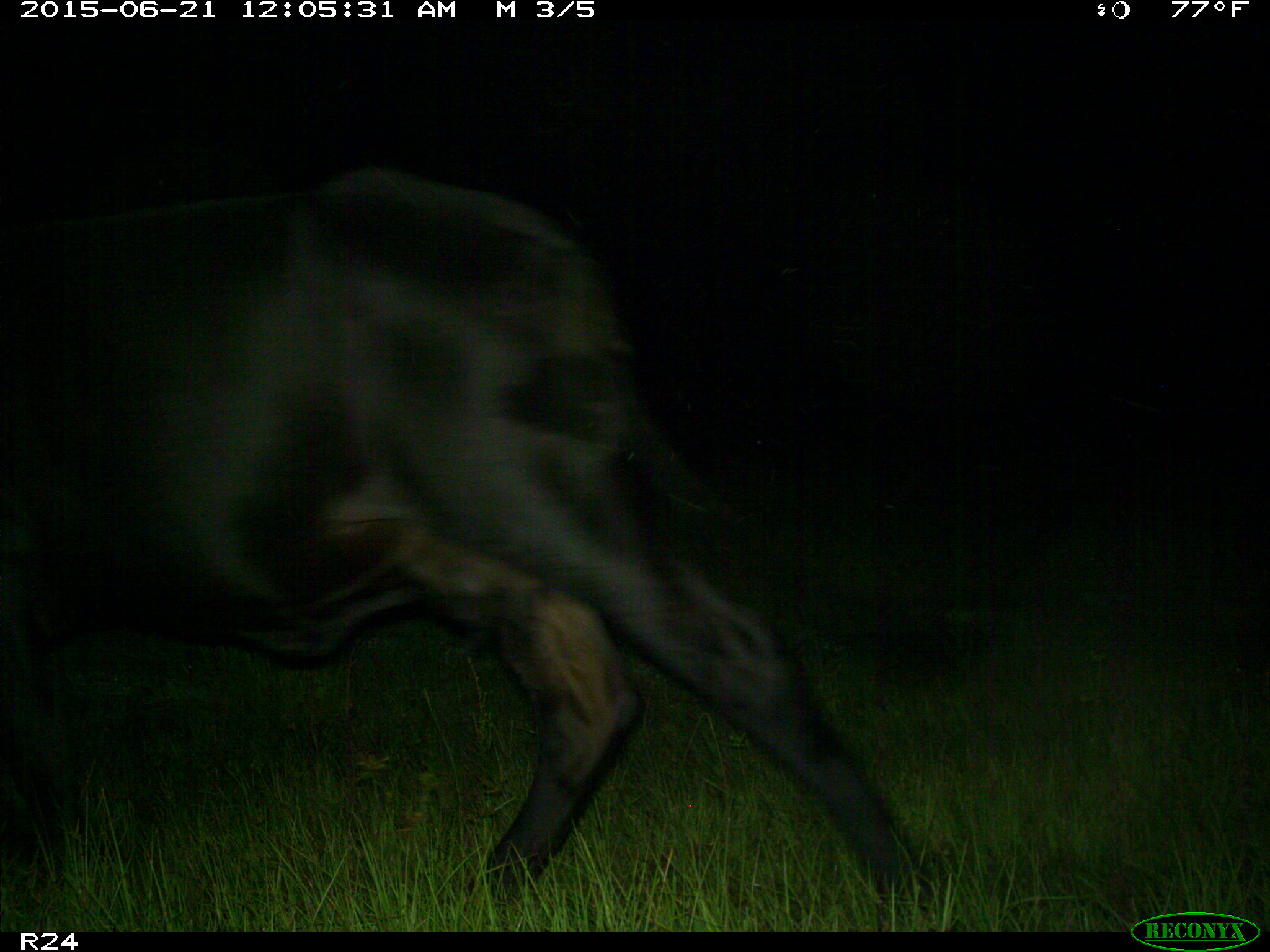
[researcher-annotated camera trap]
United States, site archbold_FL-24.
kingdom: Animalia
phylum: Chordata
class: Mammalia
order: Artiodactyla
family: Bovidae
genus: Bos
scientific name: Bos taurus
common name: domestic cow